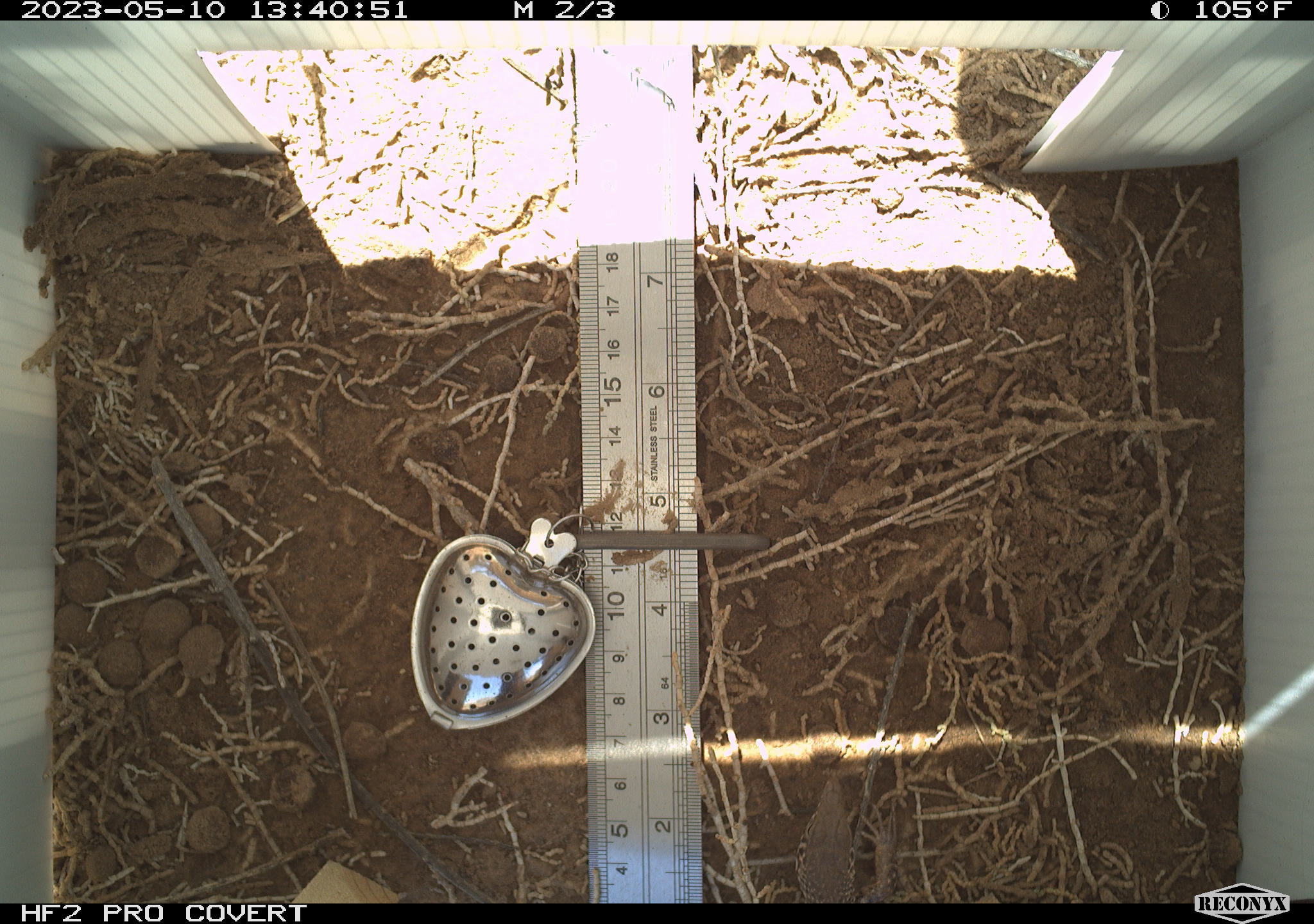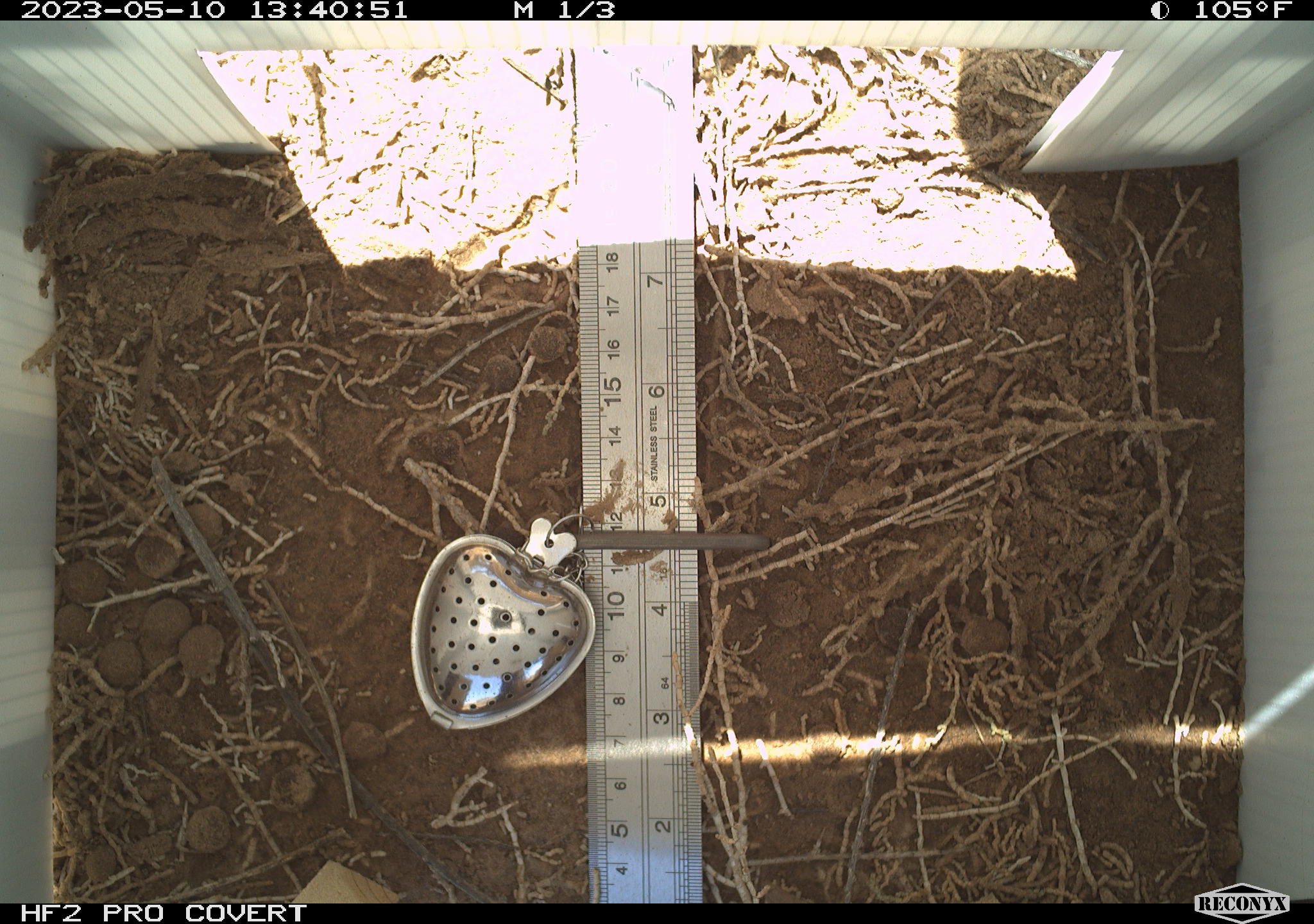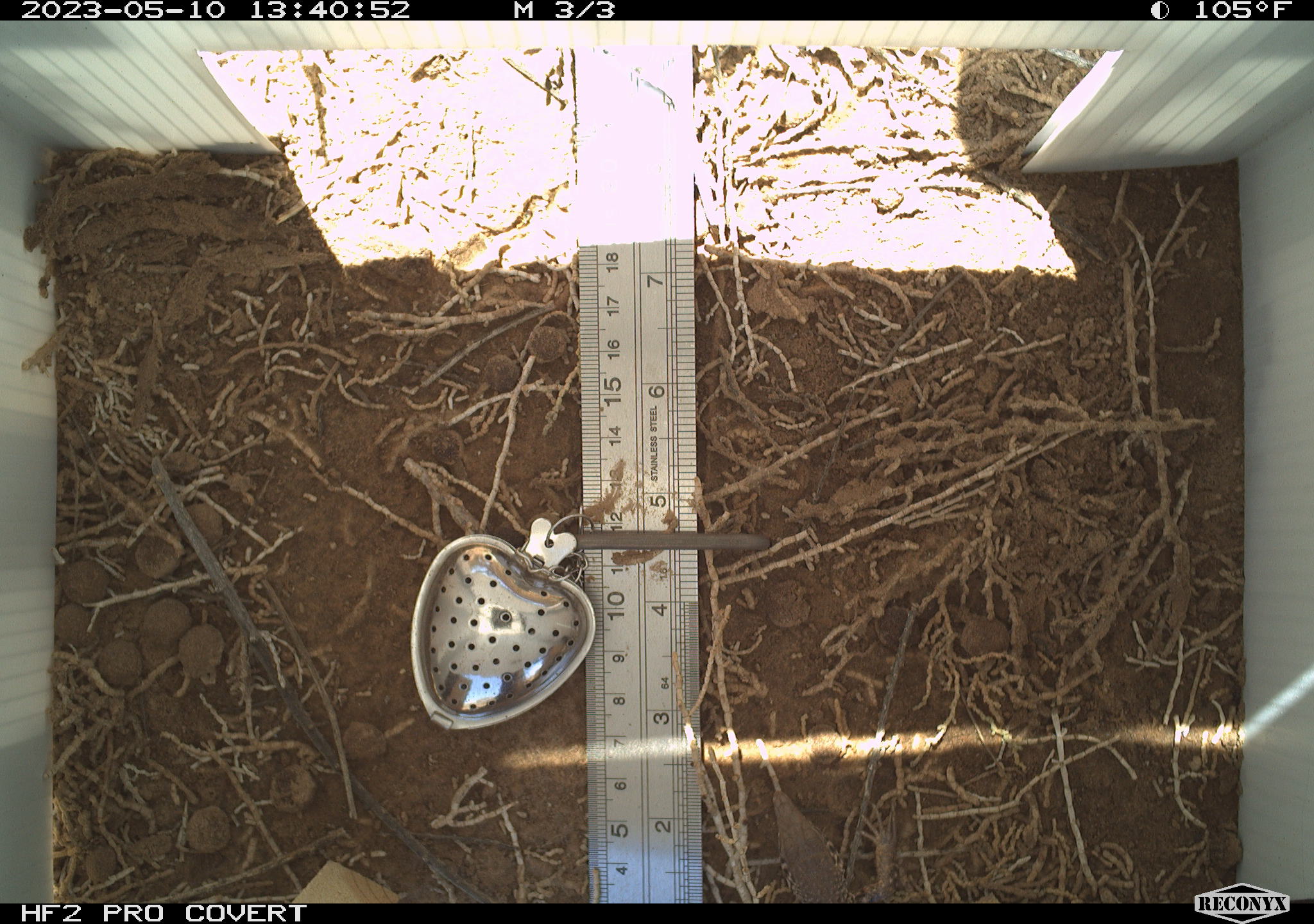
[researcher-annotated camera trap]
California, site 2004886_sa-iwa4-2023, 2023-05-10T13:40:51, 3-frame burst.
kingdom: Animalia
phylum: Chordata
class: Reptilia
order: Squamata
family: Teiidae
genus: Aspidoscelis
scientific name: Aspidoscelis tigris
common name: western whiptail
Western whiptail (Aspidoscelis tigris).